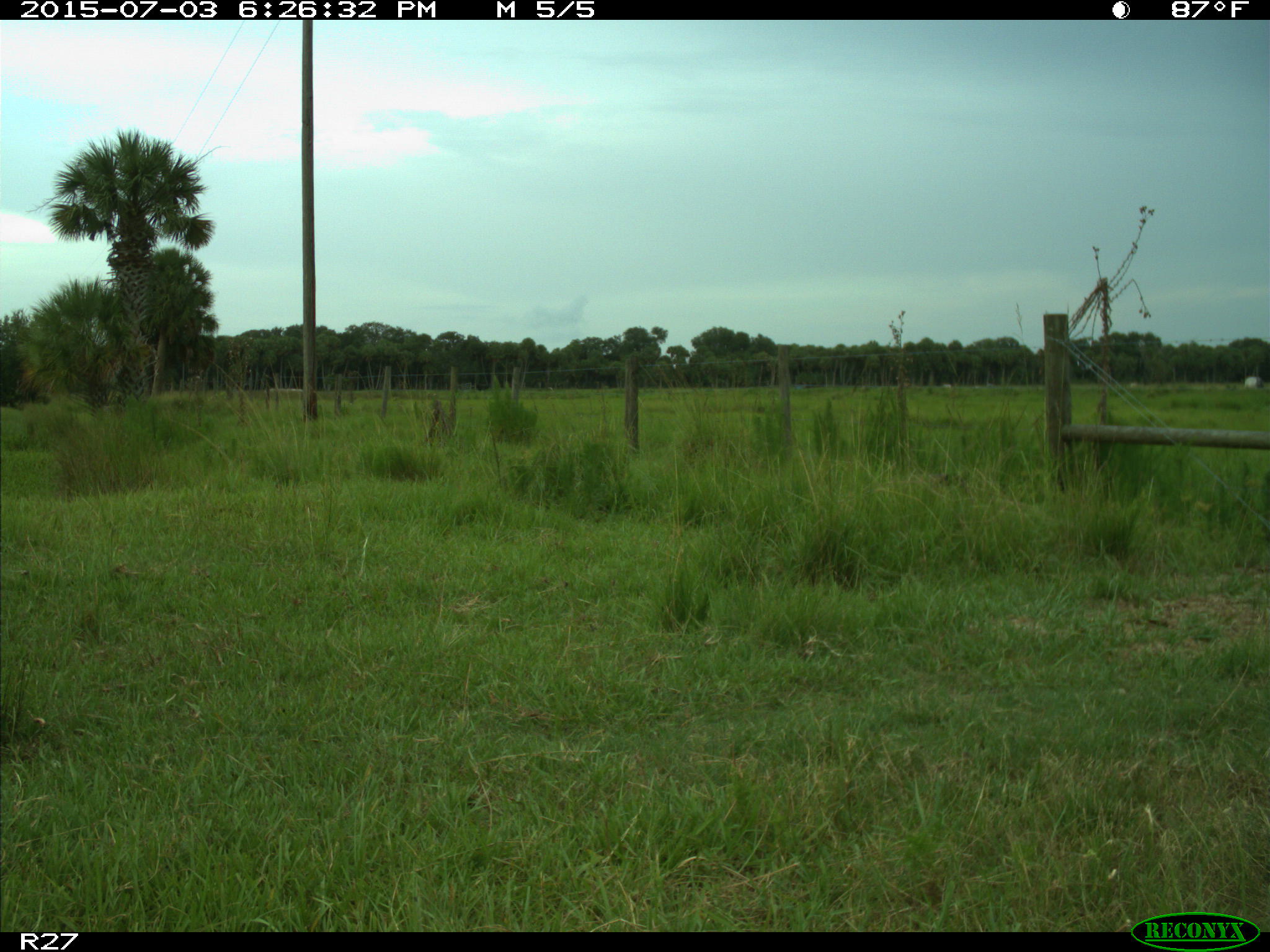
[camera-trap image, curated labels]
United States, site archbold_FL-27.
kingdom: Animalia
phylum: Chordata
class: Mammalia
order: Artiodactyla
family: Bovidae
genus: Bos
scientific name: Bos taurus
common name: domestic cow